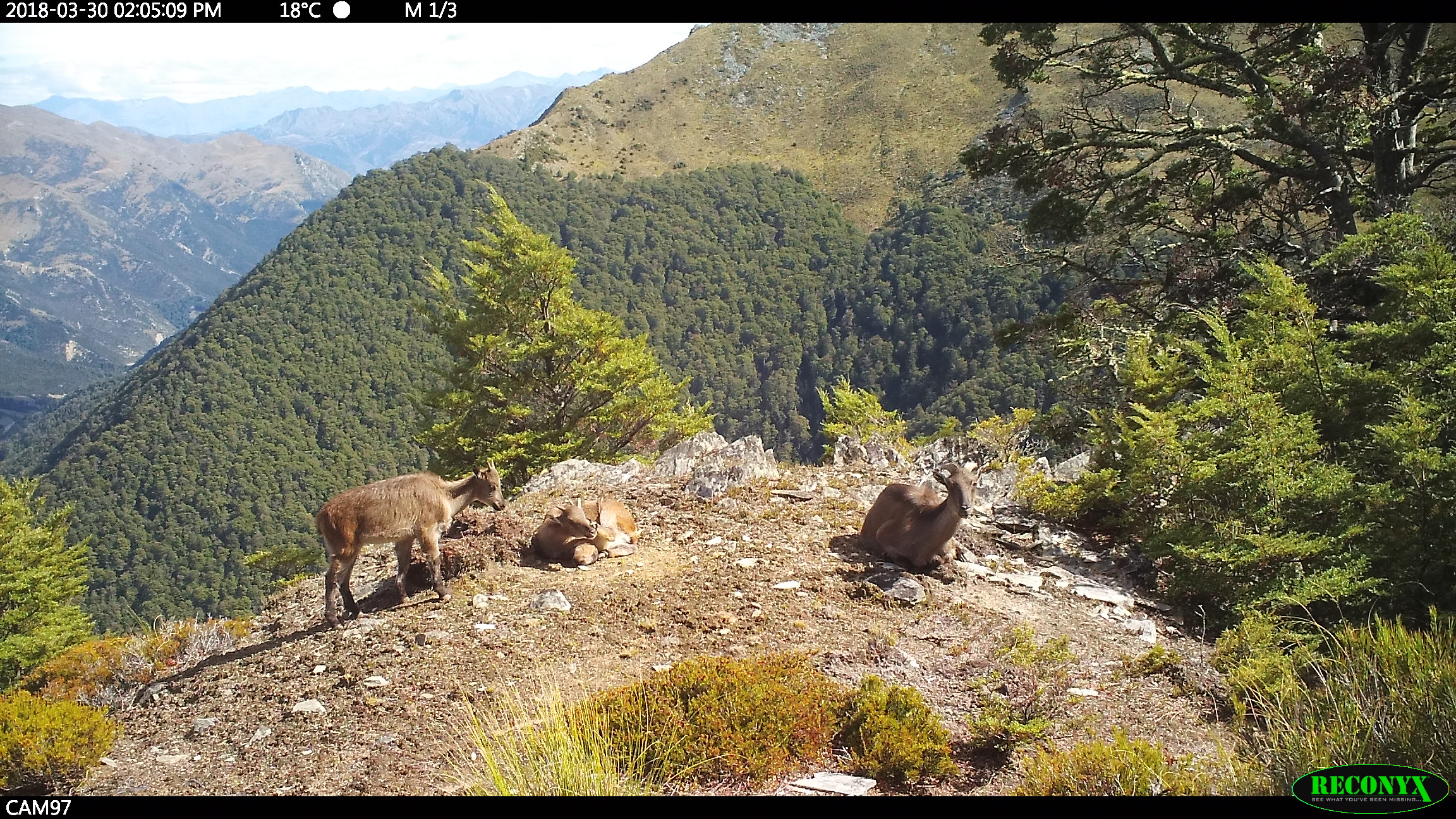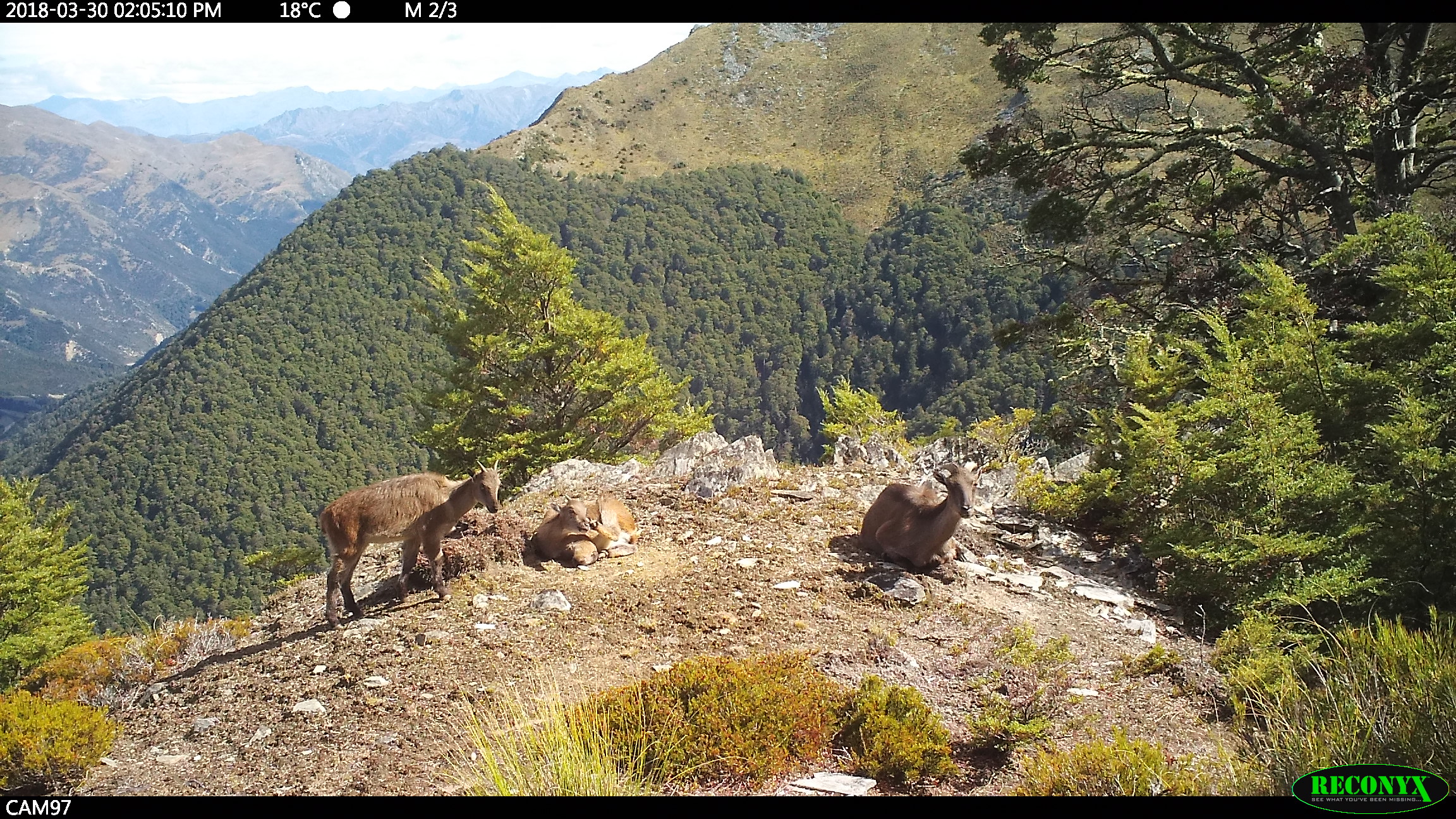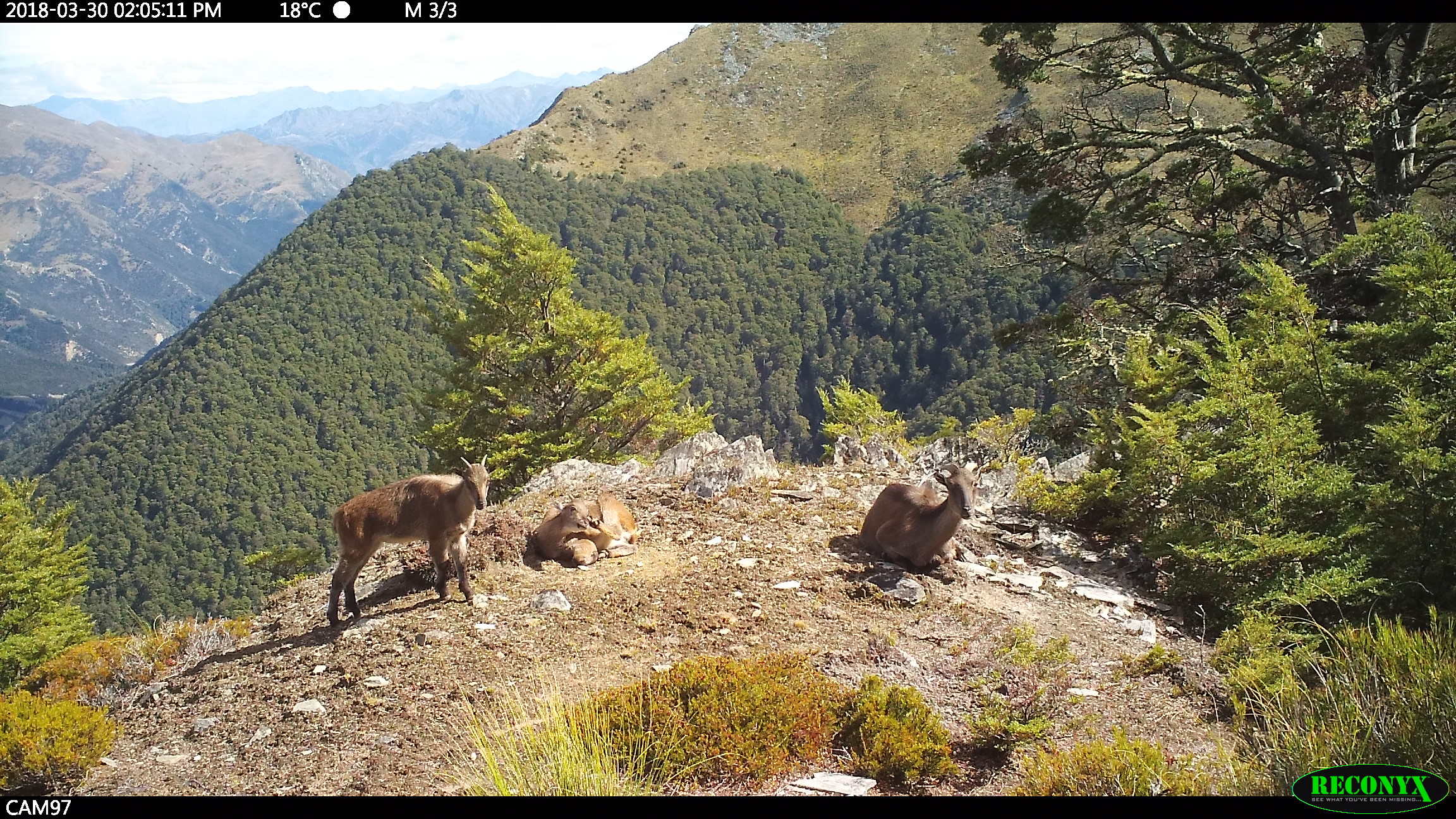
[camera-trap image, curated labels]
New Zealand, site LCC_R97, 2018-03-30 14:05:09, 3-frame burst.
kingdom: Animalia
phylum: Chordata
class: Mammalia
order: Artiodactyla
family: Bovidae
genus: Nilgiritragus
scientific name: Nilgiritragus hylocrius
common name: tahr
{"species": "tahr (Nilgiritragus hylocrius)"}